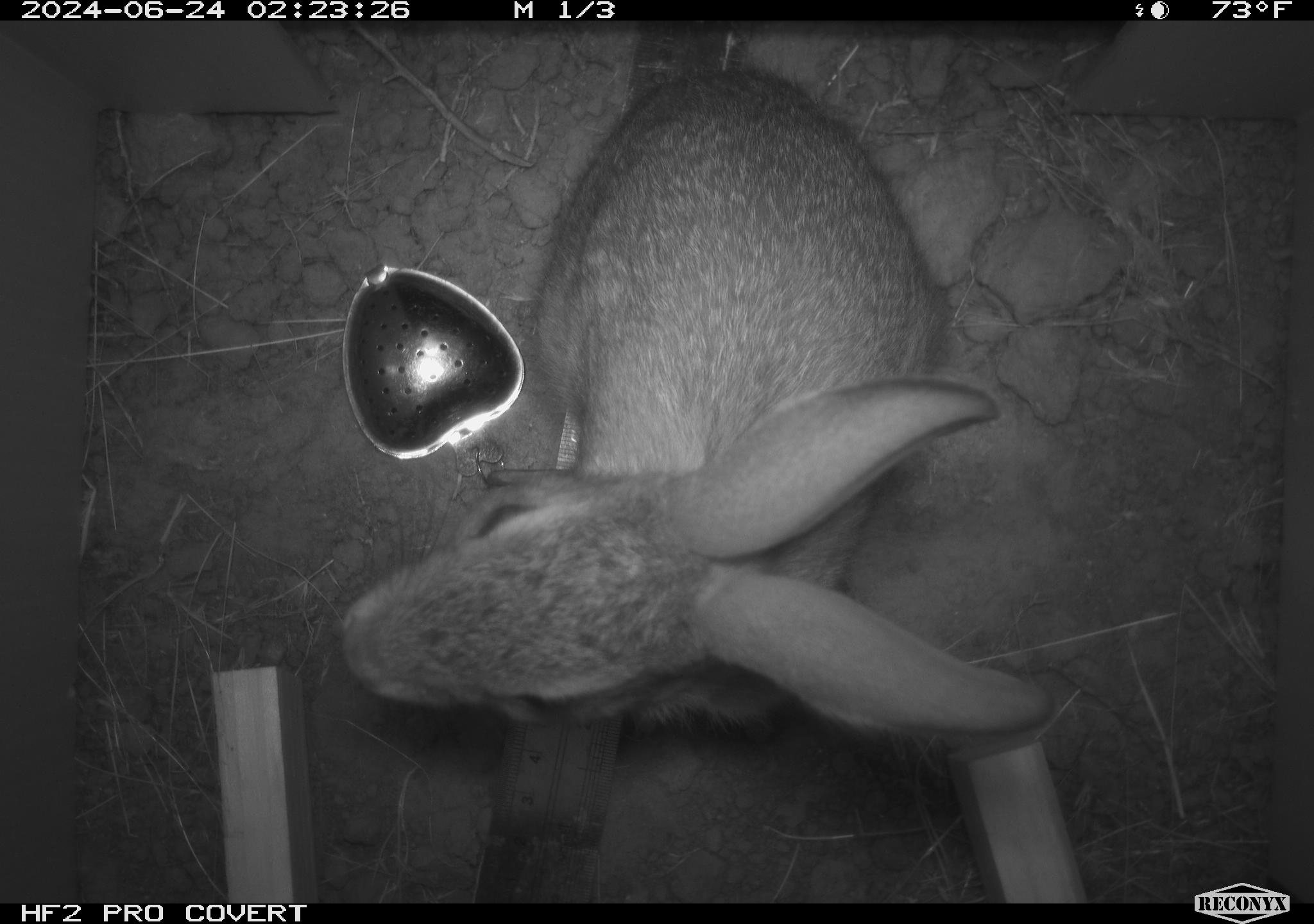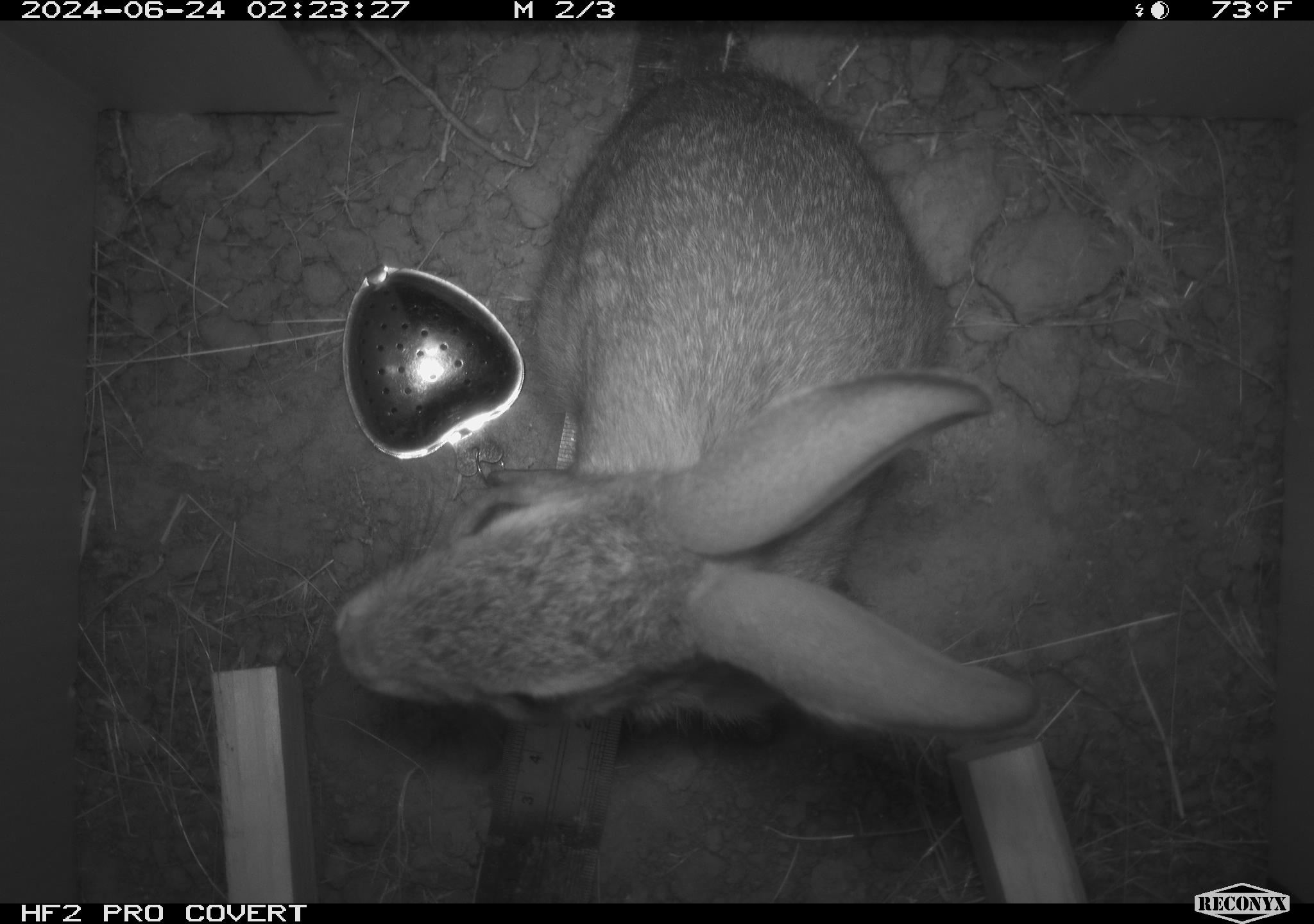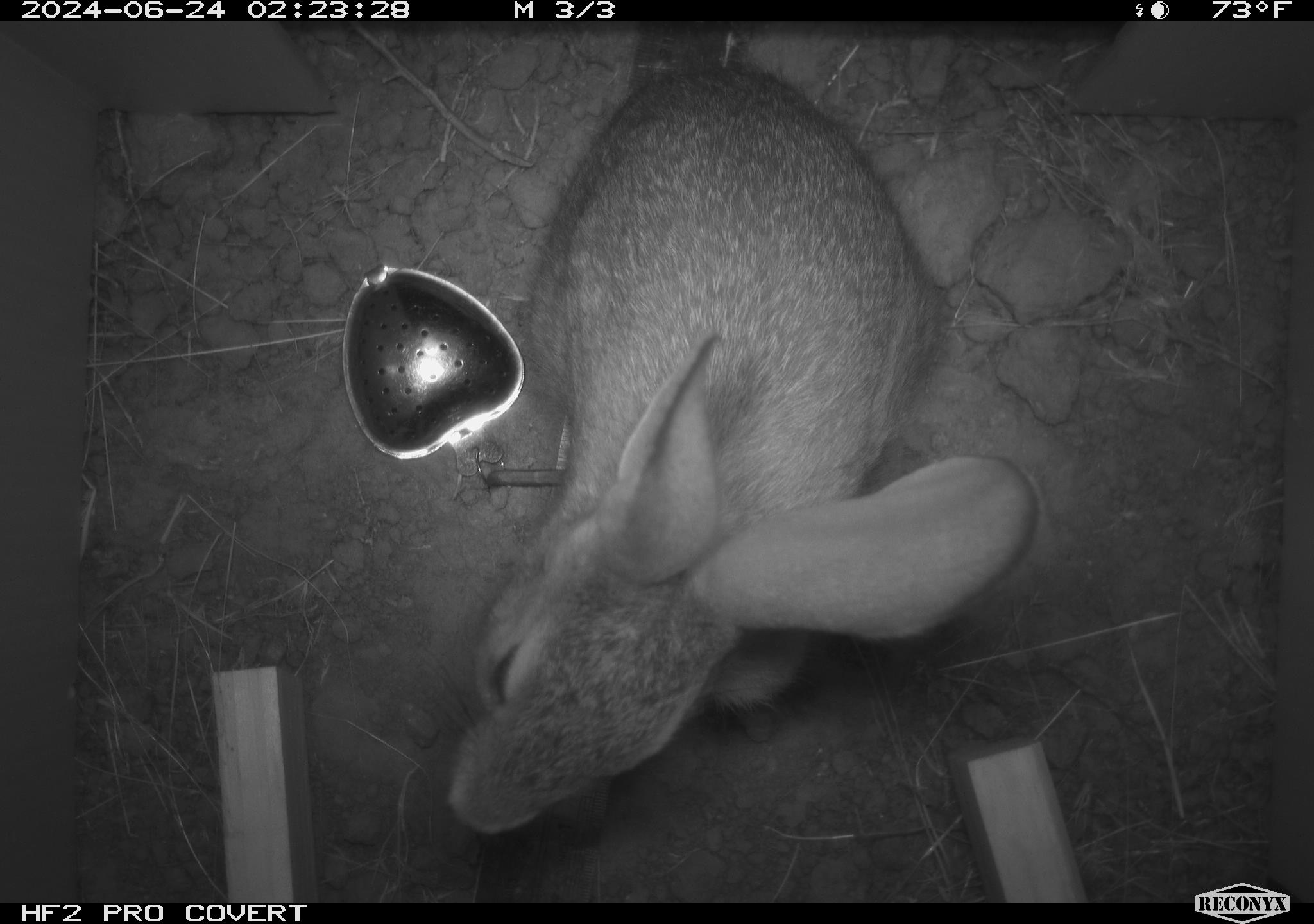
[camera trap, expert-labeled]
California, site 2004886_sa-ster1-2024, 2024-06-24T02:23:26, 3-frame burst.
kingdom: Animalia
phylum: Chordata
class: Mammalia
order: Lagomorpha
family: Leporidae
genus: Sylvilagus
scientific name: Sylvilagus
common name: cottontail rabbits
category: sylvilagus species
Sylvilagus species (cottontail rabbits) (Sylvilagus).